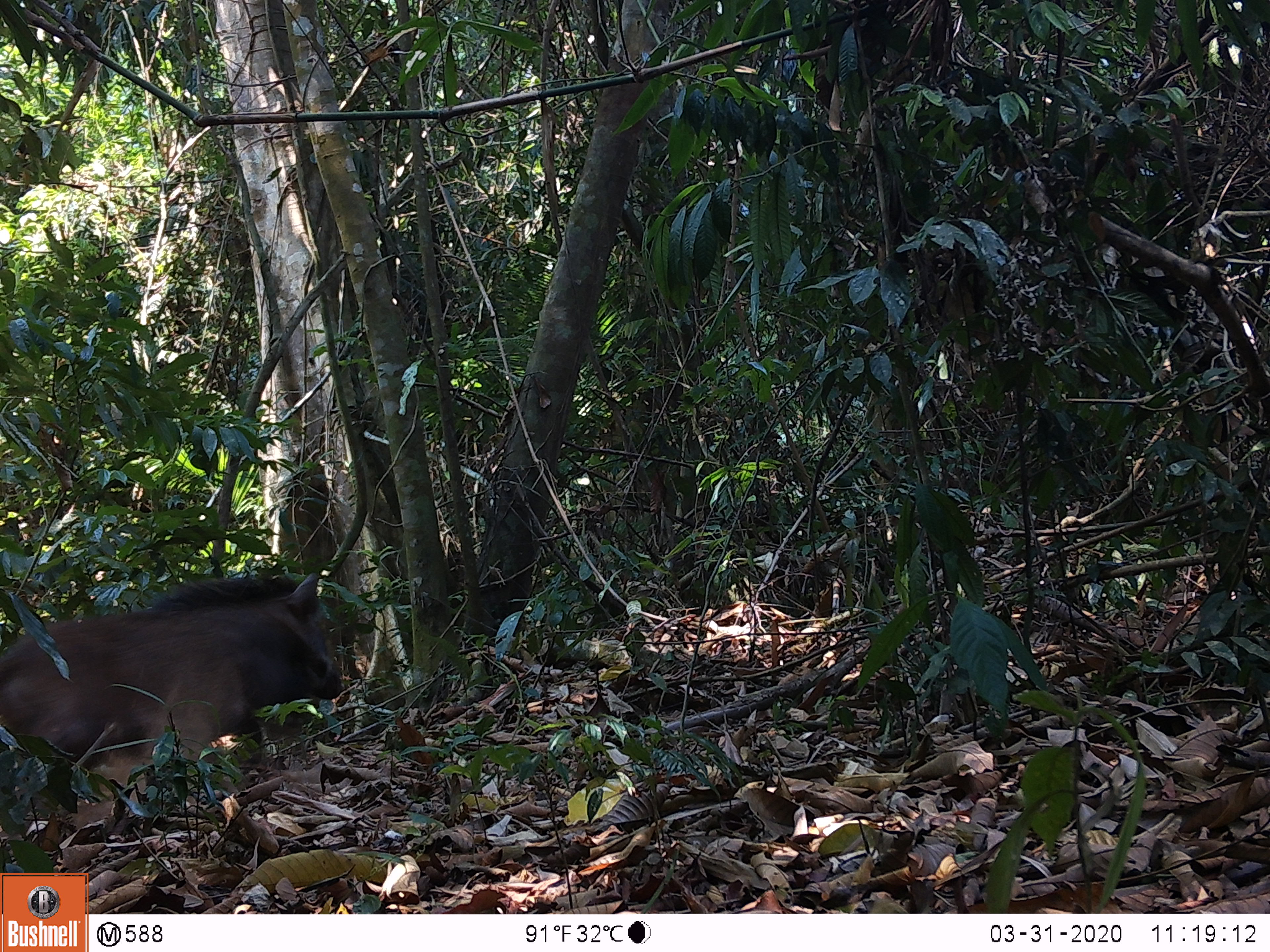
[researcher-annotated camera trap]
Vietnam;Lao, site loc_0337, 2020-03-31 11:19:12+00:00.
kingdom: Animalia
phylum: Chordata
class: Mammalia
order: Artiodactyla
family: Suidae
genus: Sus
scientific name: Sus scrofa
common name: eurasian wild pig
Eurasian wild pig (Sus scrofa). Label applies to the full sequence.